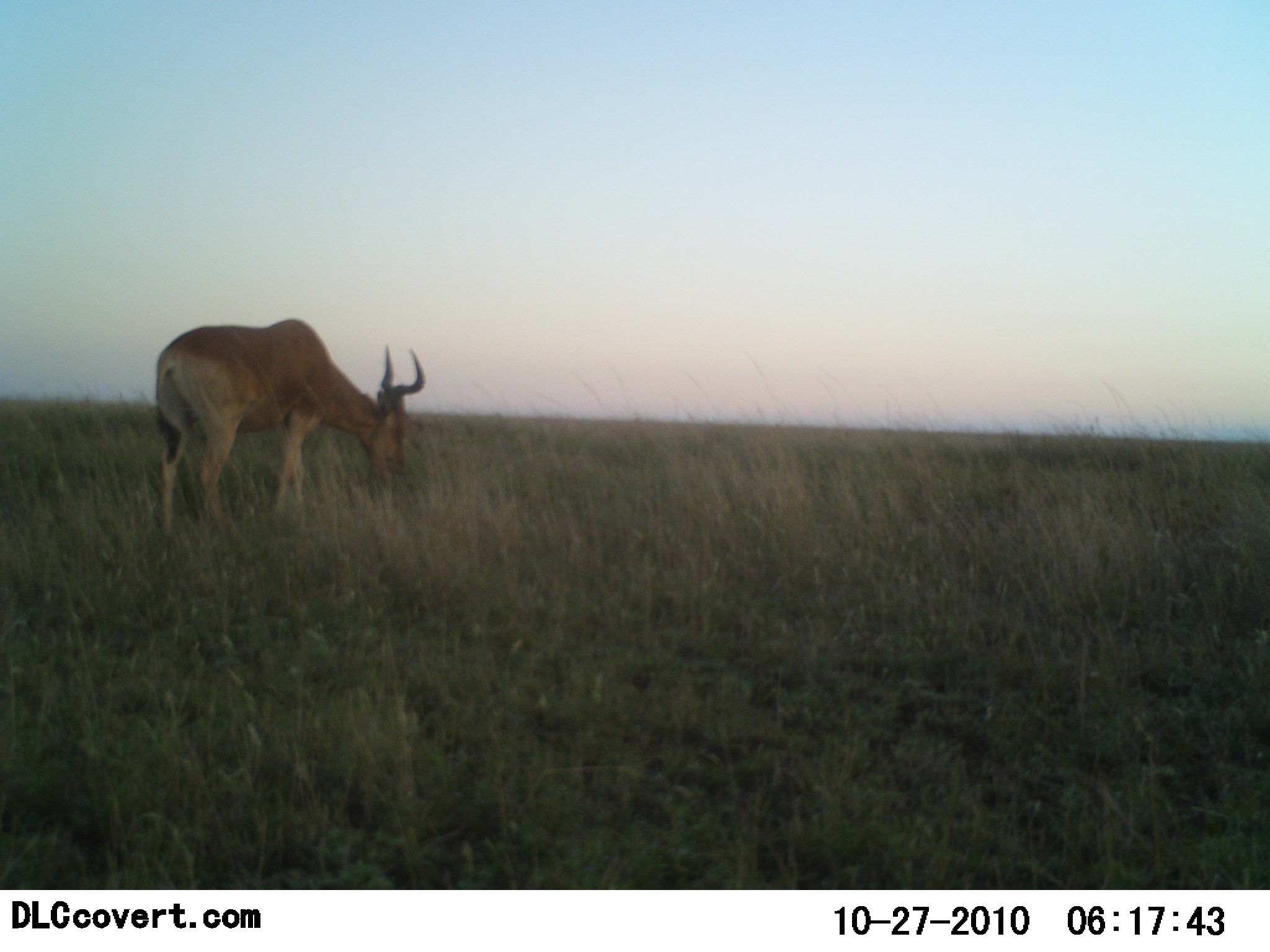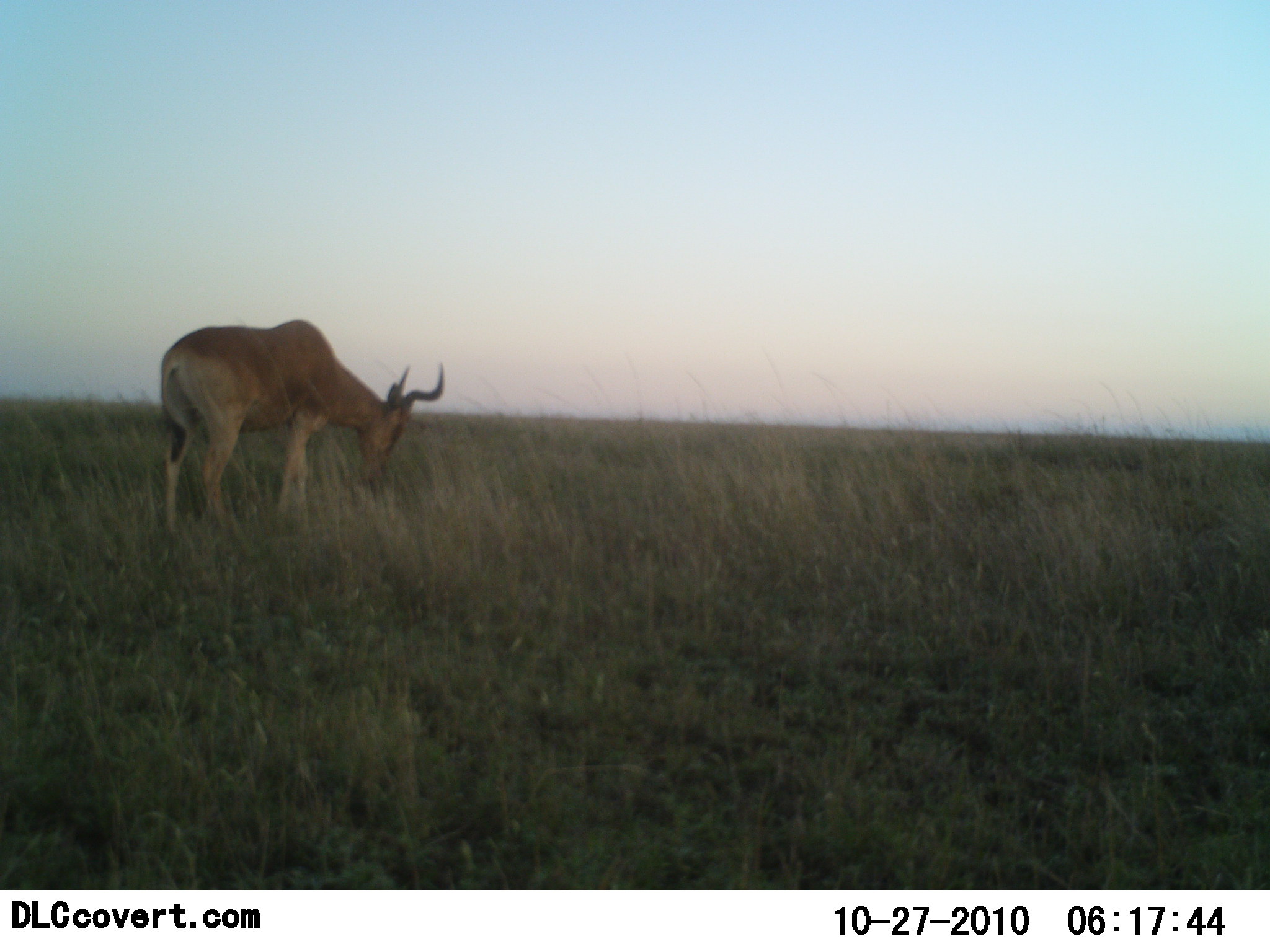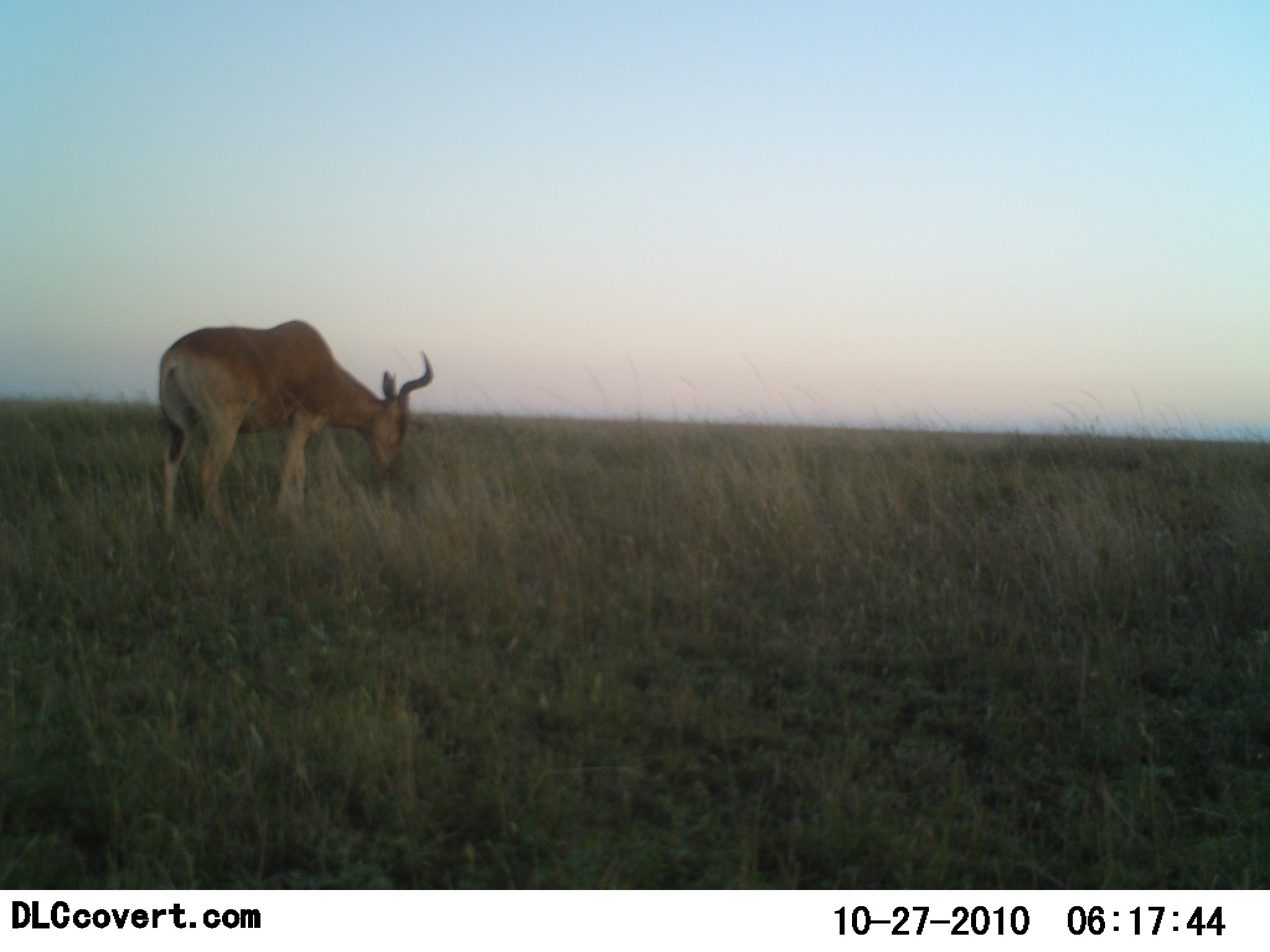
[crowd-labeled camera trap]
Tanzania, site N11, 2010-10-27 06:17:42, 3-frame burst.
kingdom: Animalia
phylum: Chordata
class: Mammalia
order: Artiodactyla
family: Bovidae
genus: Alcelaphus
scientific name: Alcelaphus buselaphus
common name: hartebeest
Hartebeest (Alcelaphus buselaphus), count 1. Behavior (volunteer vote fractions): standing 18%, resting 0%, moving 0%, interacting 0%. Young present (vote fraction): 0%. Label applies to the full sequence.